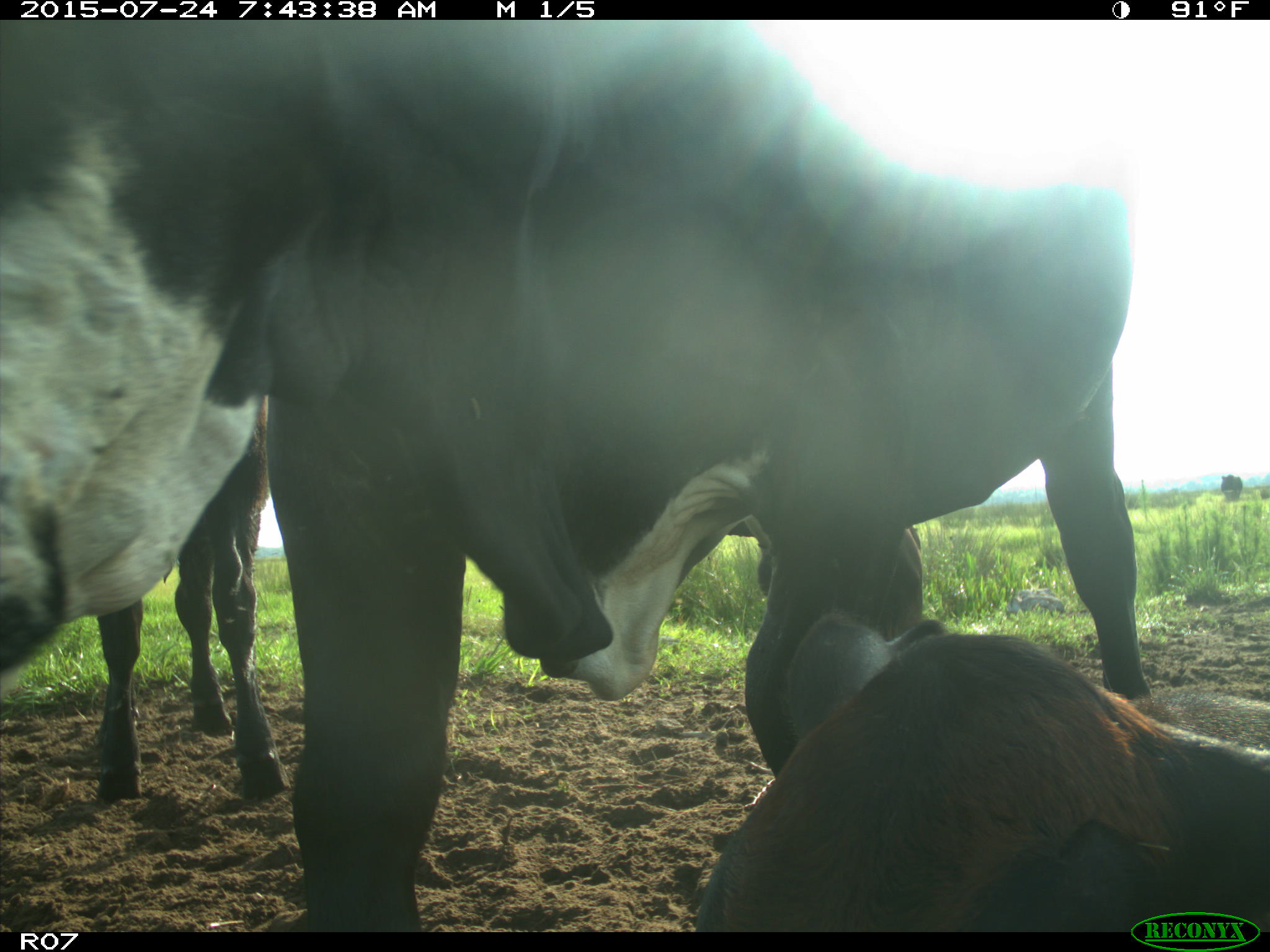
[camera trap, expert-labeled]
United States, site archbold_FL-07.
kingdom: Animalia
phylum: Chordata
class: Mammalia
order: Artiodactyla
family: Bovidae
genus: Bos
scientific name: Bos taurus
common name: domestic cow